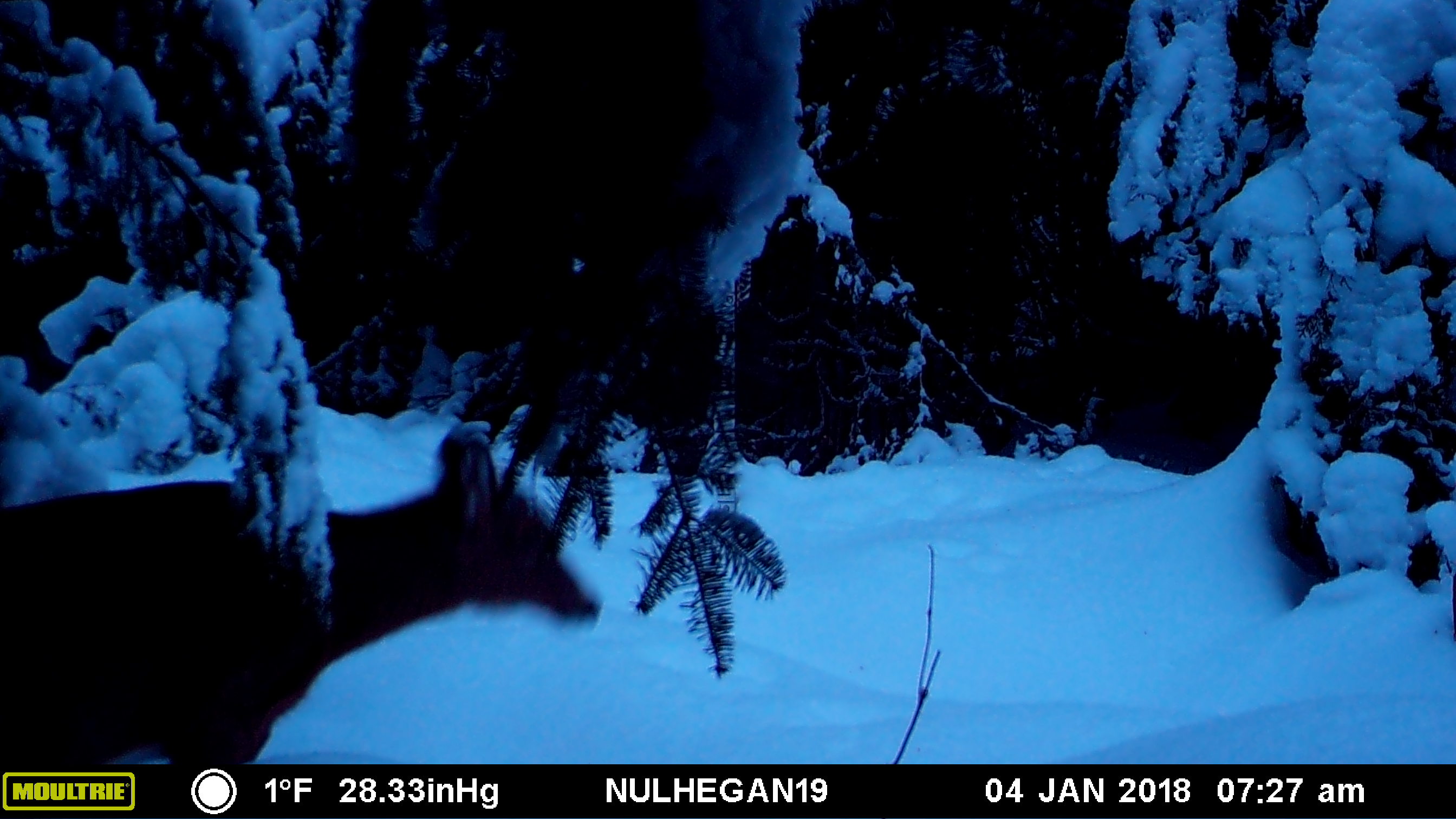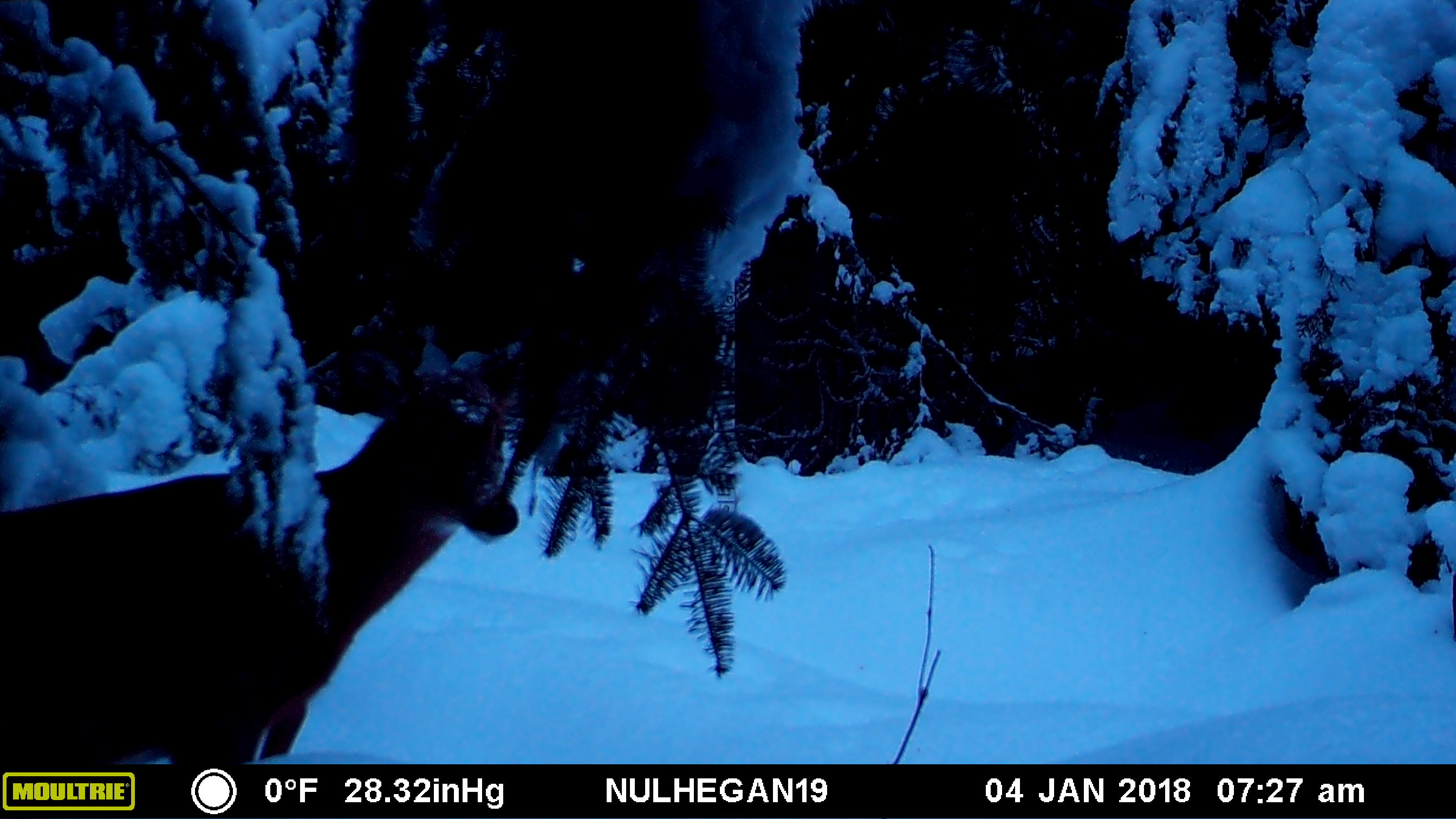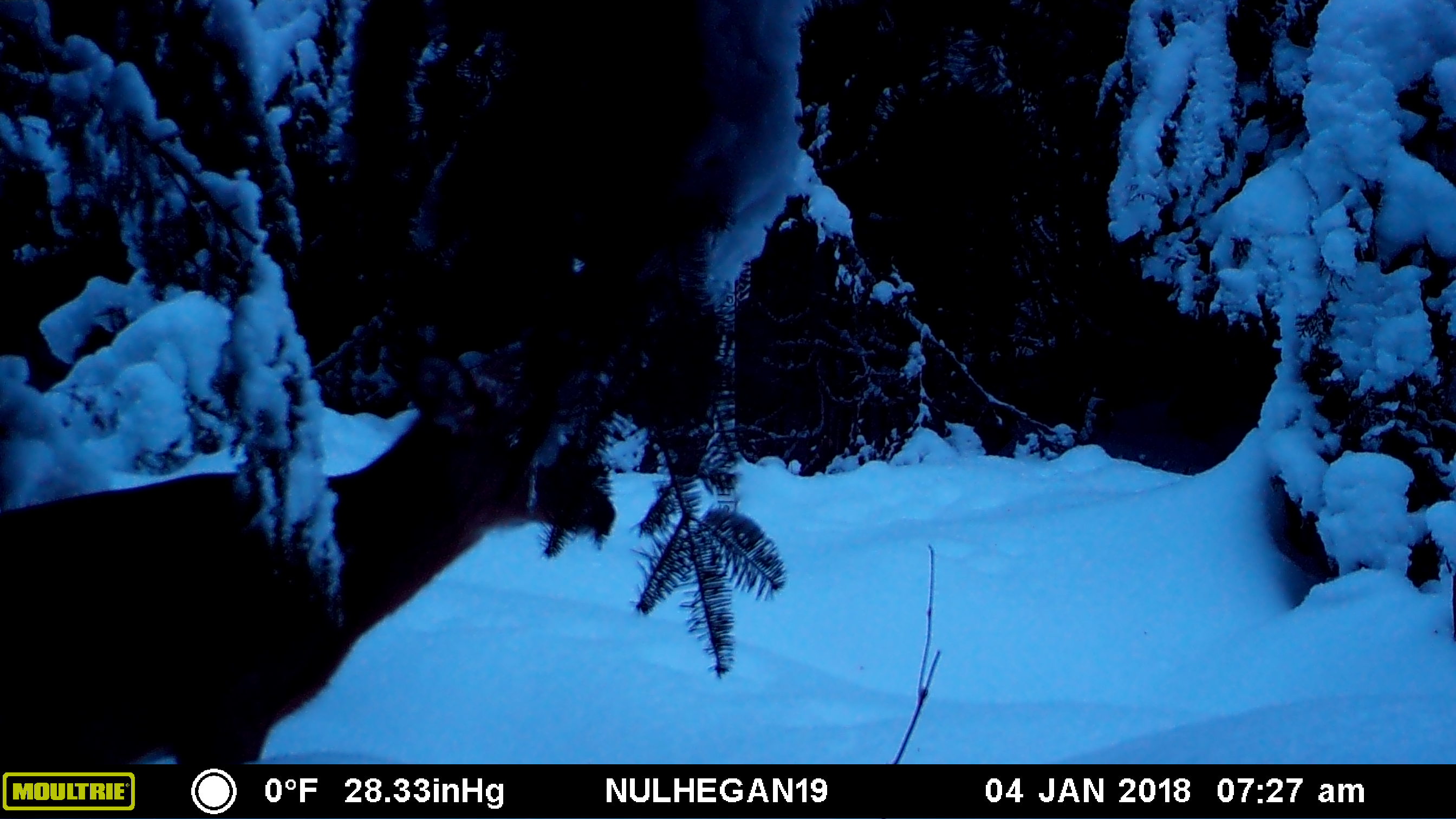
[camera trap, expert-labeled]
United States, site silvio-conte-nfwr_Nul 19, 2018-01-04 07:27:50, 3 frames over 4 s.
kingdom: Animalia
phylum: Chordata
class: Mammalia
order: Artiodactyla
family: Cervidae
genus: Odocoileus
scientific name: Odocoileus virginianus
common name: white-tailed deer